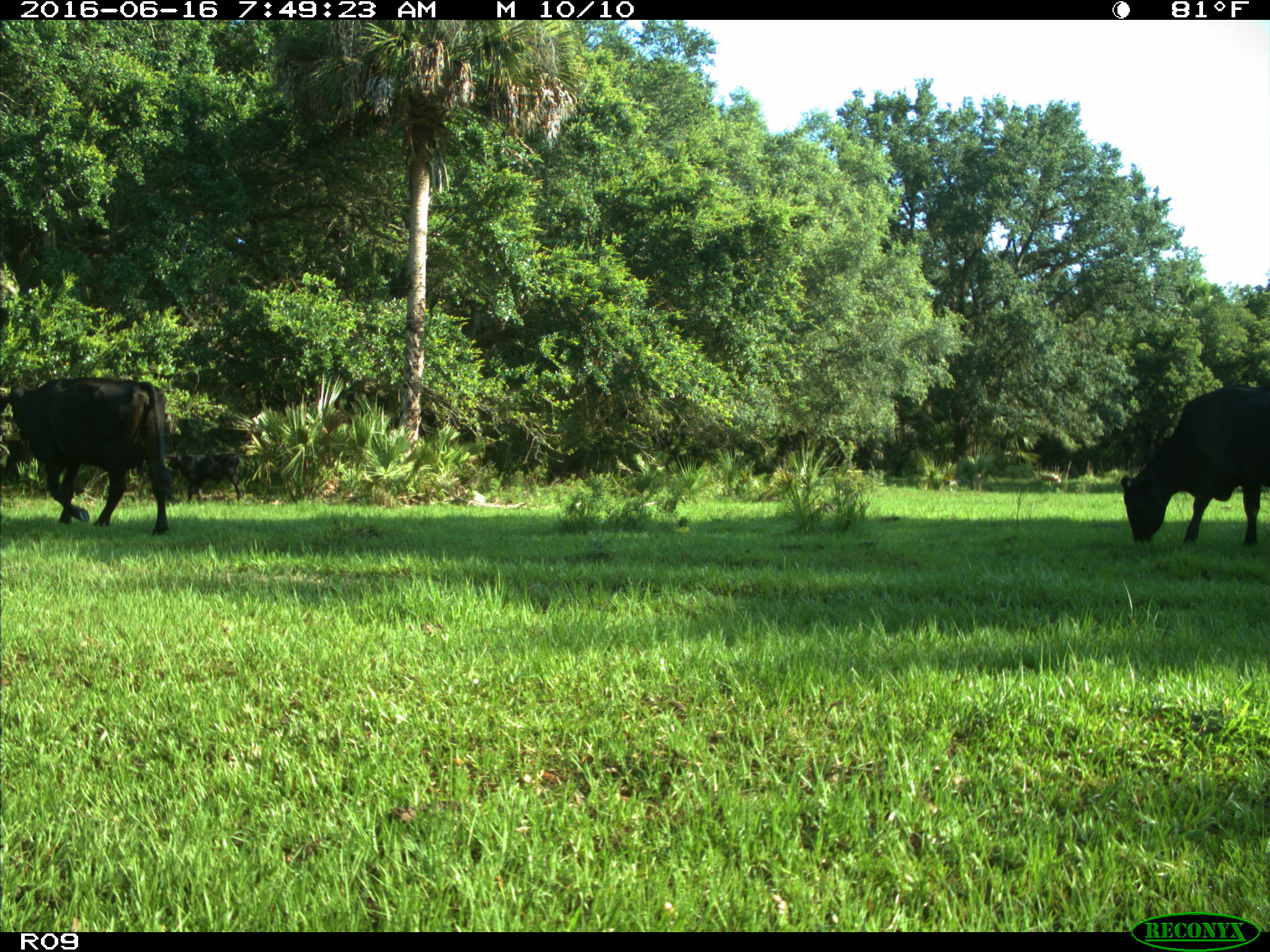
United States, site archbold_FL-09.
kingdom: Animalia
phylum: Chordata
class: Mammalia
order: Artiodactyla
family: Bovidae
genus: Bos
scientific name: Bos taurus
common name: domestic cow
Bos taurus (domestic cow).